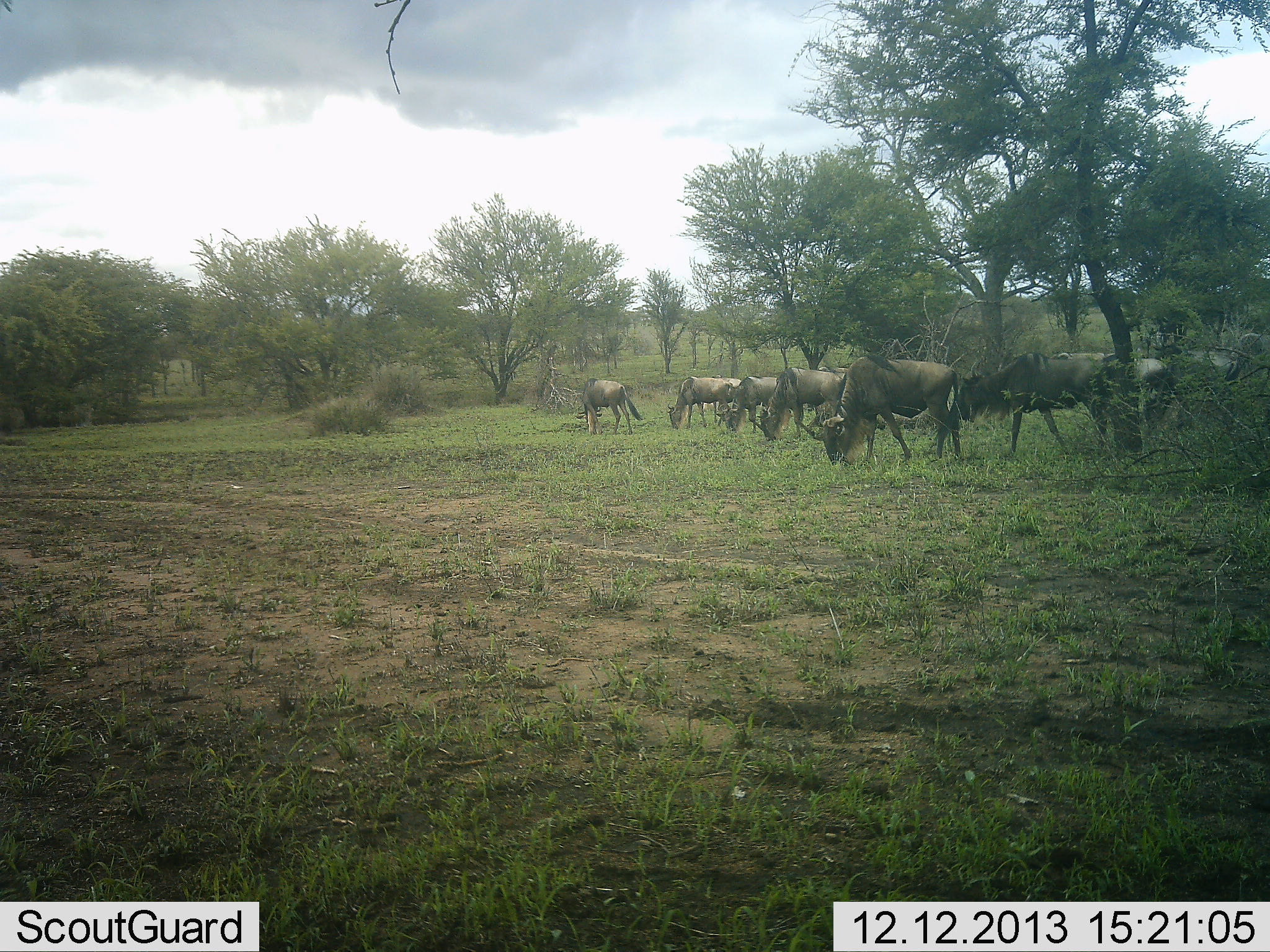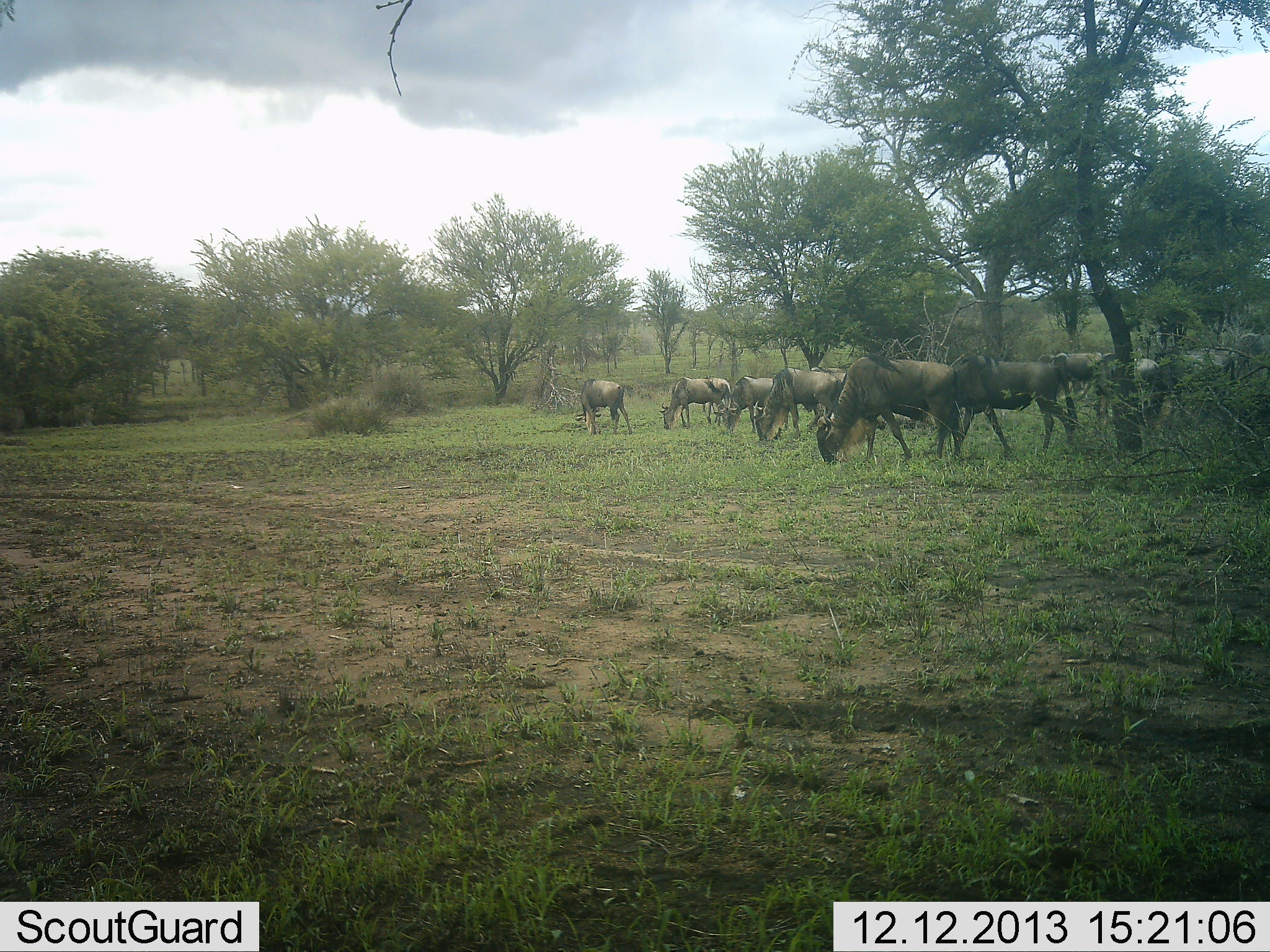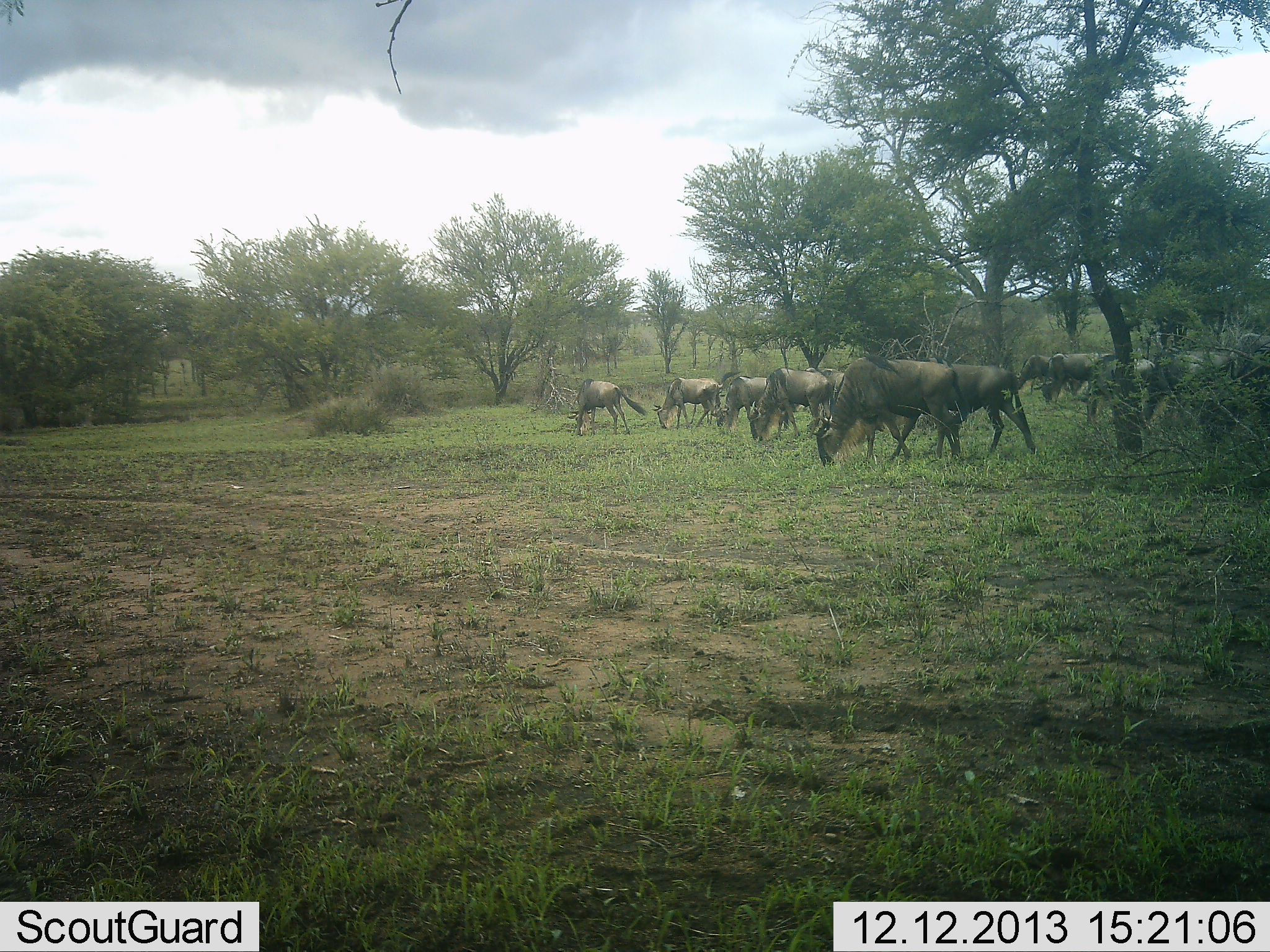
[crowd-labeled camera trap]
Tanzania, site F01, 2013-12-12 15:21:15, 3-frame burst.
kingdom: Animalia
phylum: Chordata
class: Mammalia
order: Artiodactyla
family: Bovidae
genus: Connochaetes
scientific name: Connochaetes taurinus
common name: blue wildebeest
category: wildebeest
Wildebeest (blue wildebeest) (Connochaetes taurinus), count 10. Behavior (volunteer vote fractions): standing 20%, resting 0%, moving 40%, interacting 0%. Young present (vote fraction): 0%. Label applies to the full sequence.